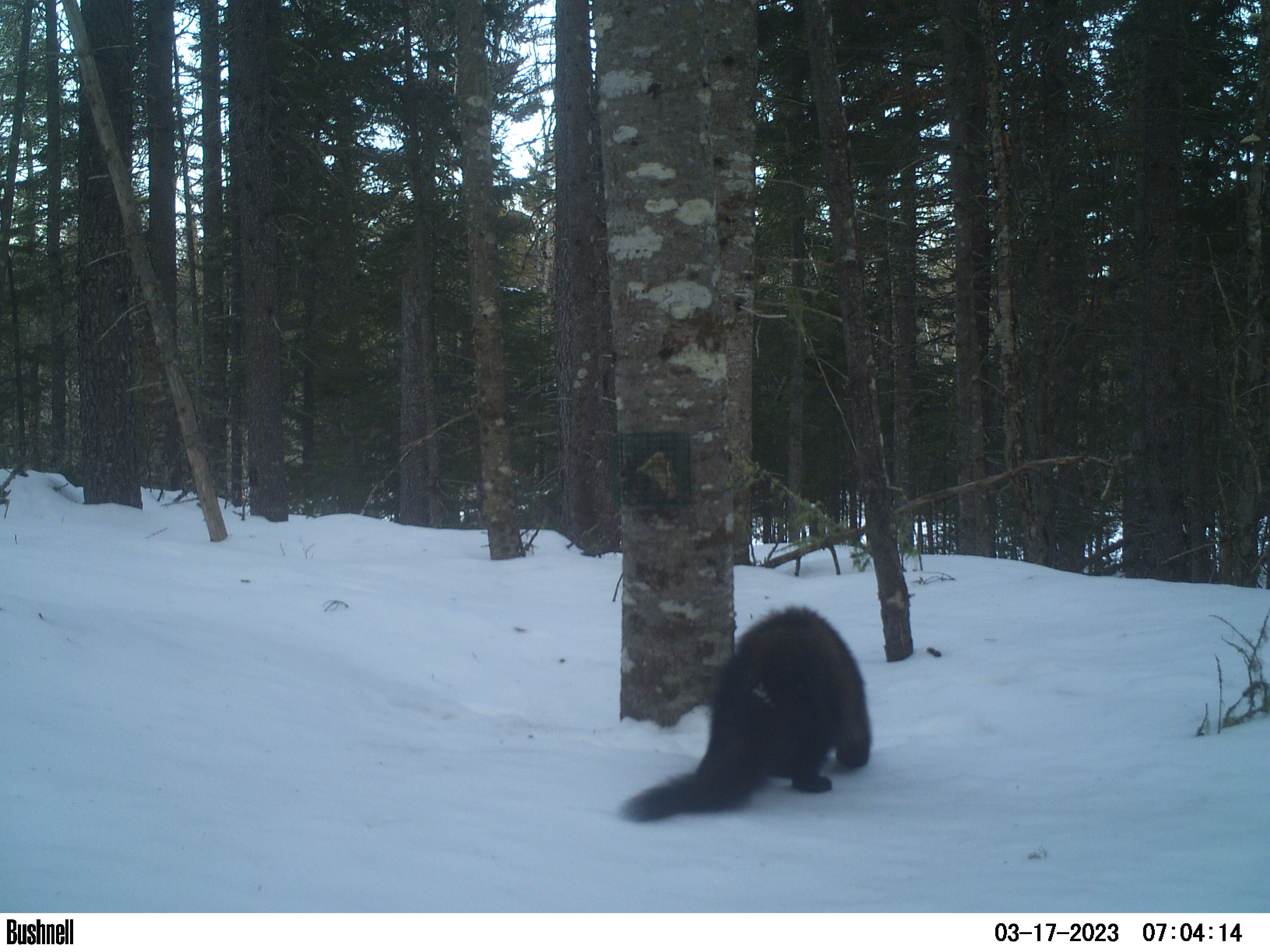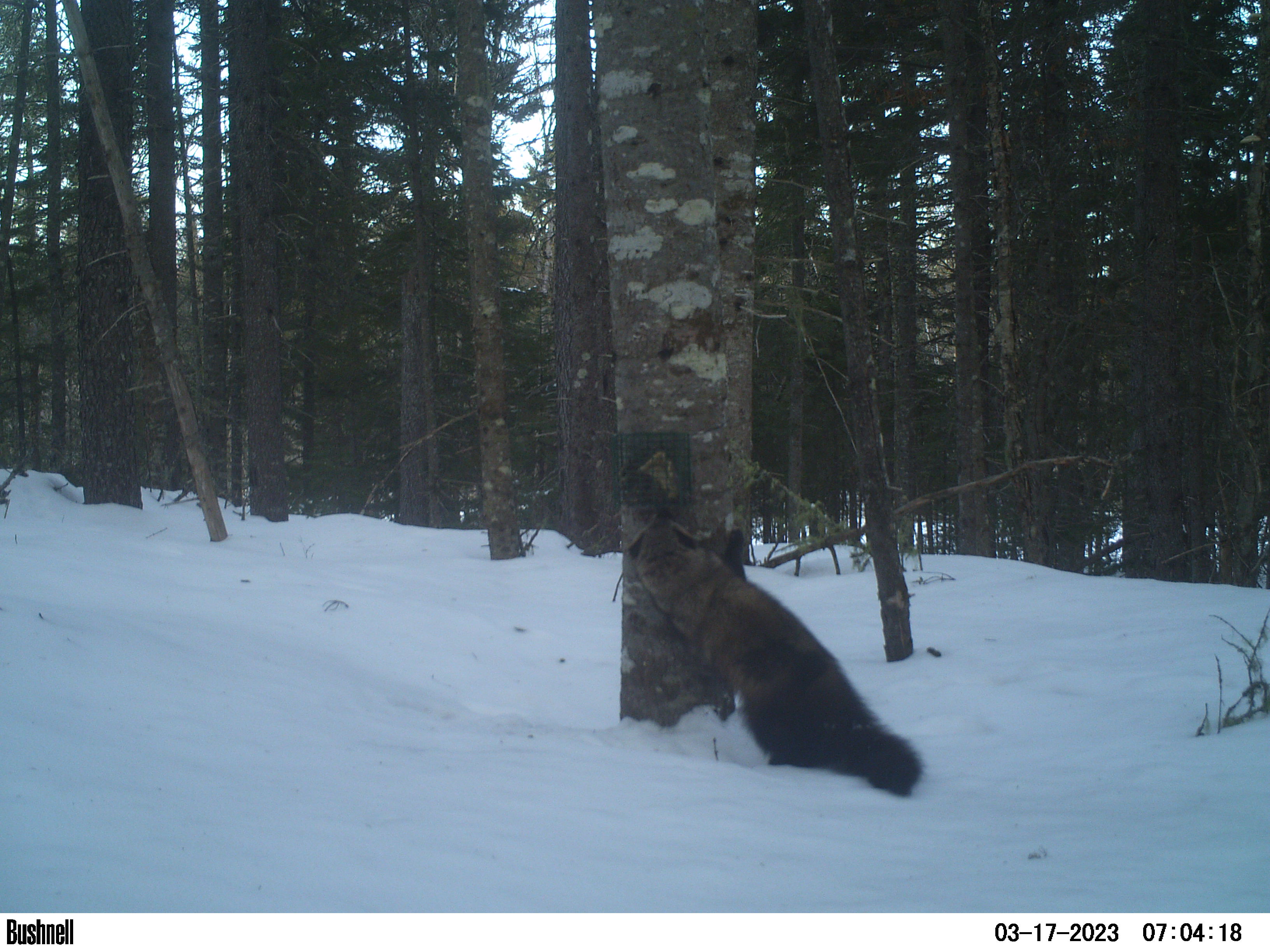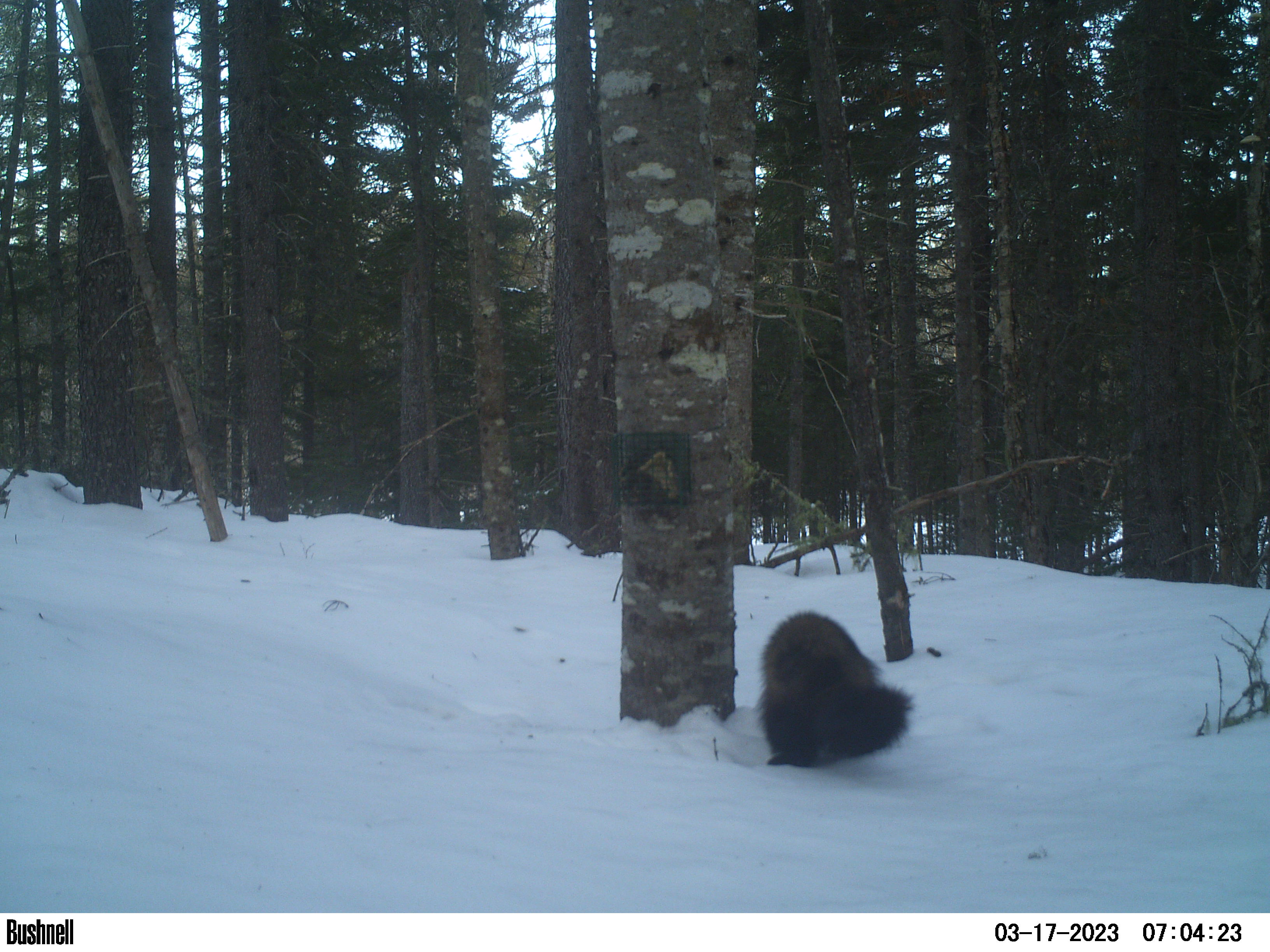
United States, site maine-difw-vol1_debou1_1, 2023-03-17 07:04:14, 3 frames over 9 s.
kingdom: Animalia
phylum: Chordata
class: Mammalia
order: Carnivora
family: Mustelidae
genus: Pekania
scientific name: Pekania pennanti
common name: fisher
Fisher (Pekania pennanti).